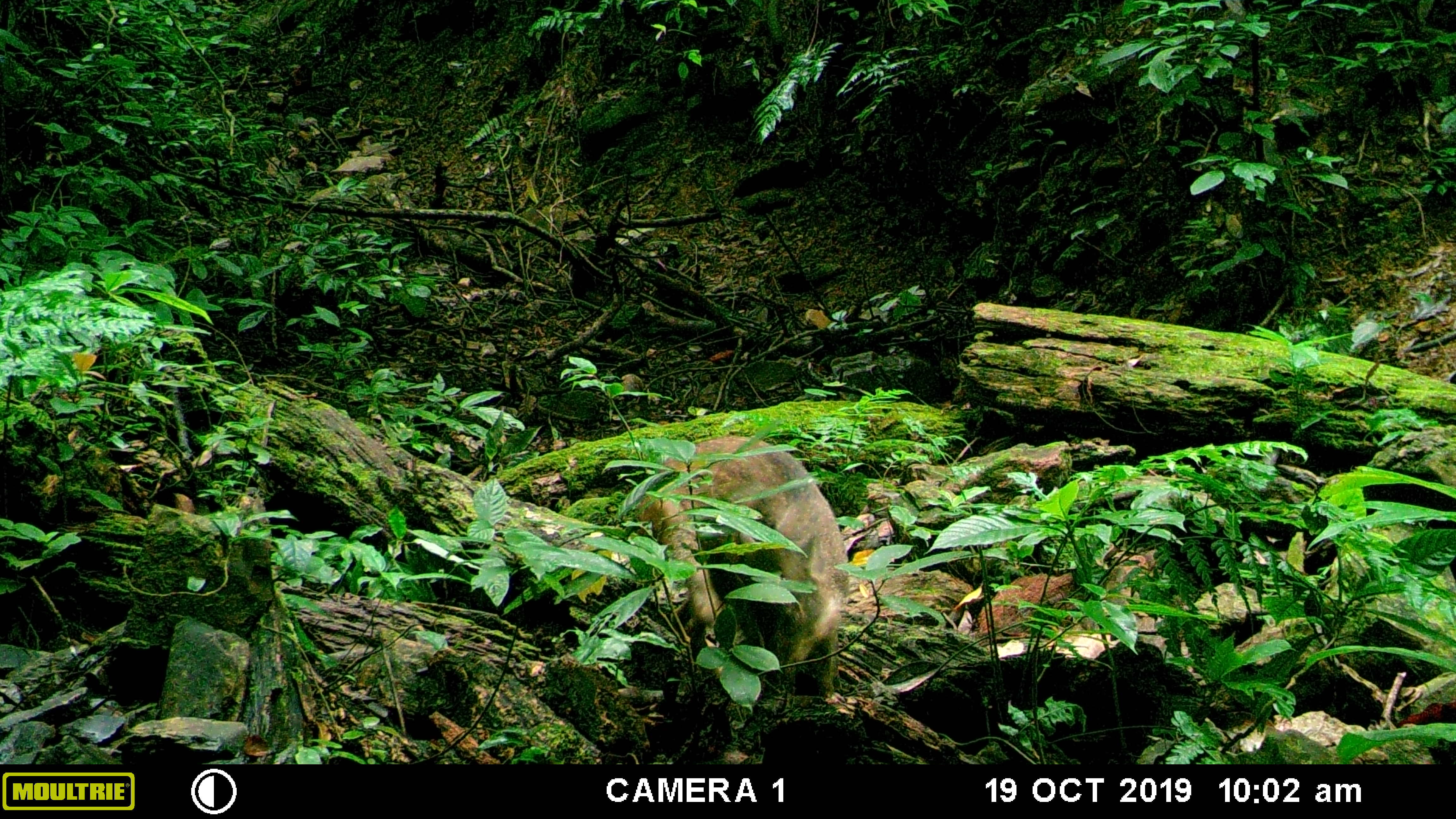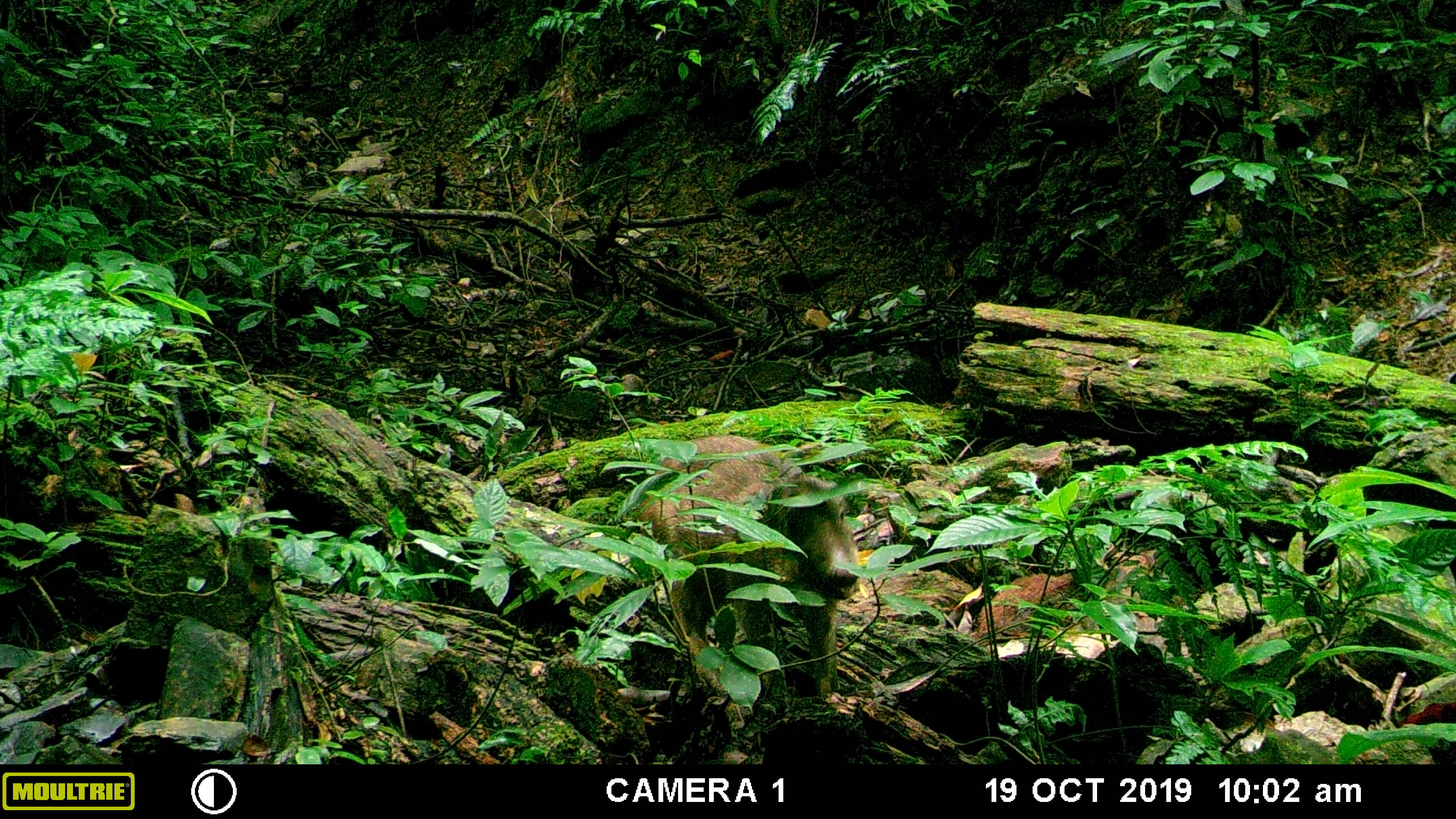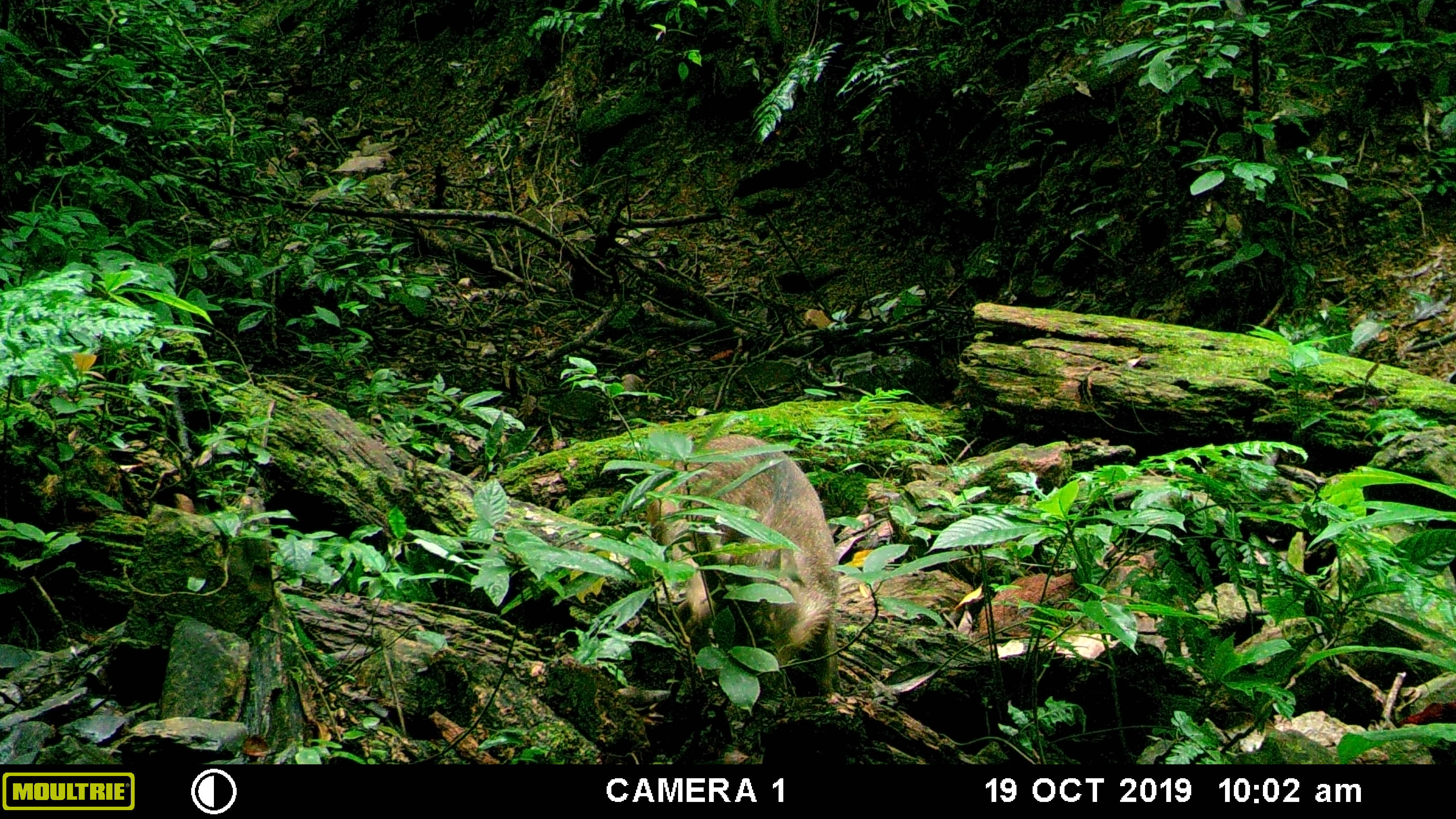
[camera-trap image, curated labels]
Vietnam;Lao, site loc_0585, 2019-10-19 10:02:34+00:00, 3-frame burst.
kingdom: Animalia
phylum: Chordata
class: Mammalia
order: Artiodactyla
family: Suidae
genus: Sus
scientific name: Sus scrofa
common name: eurasian wild pig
Eurasian wild pig (Sus scrofa). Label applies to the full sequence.